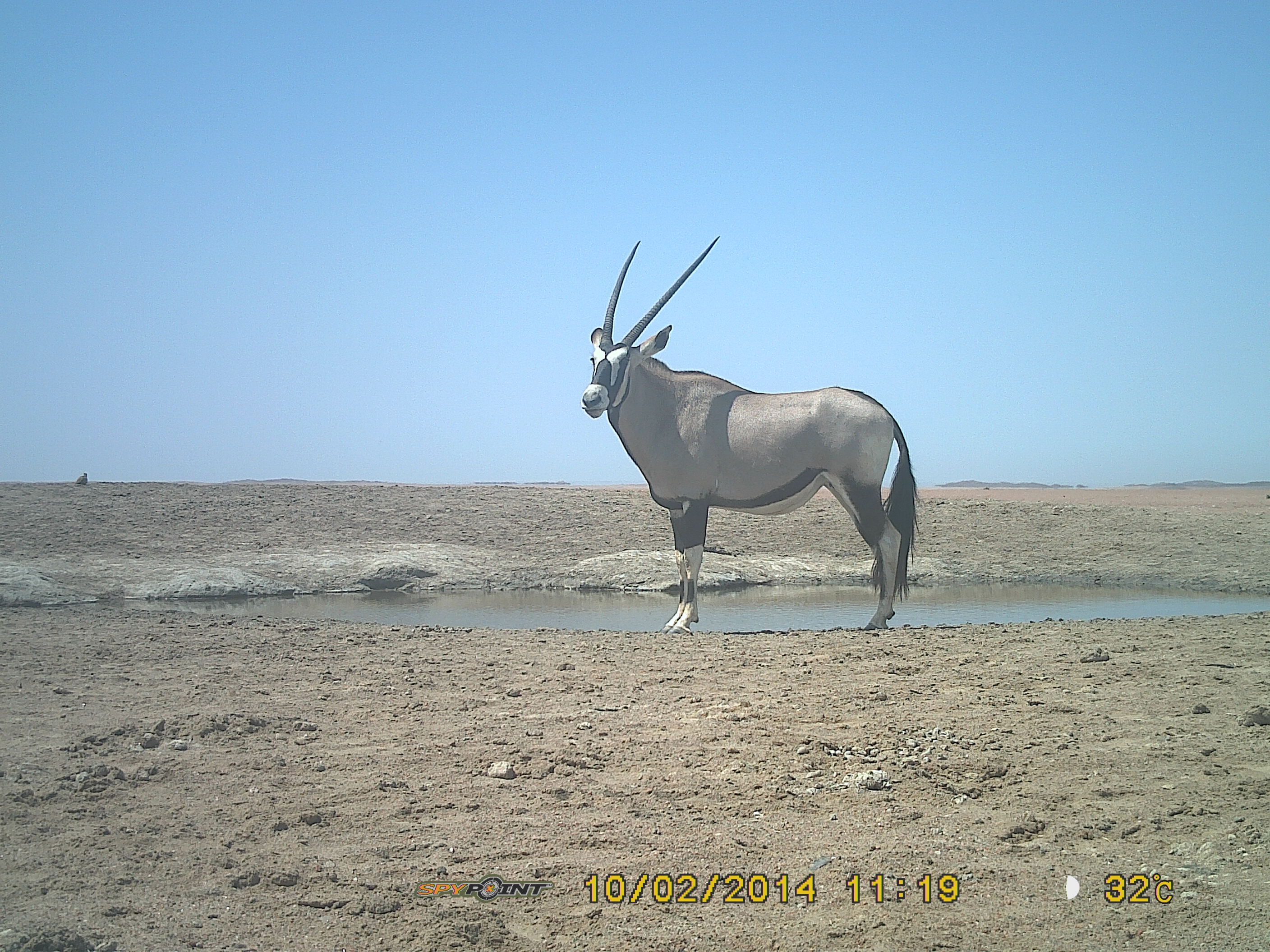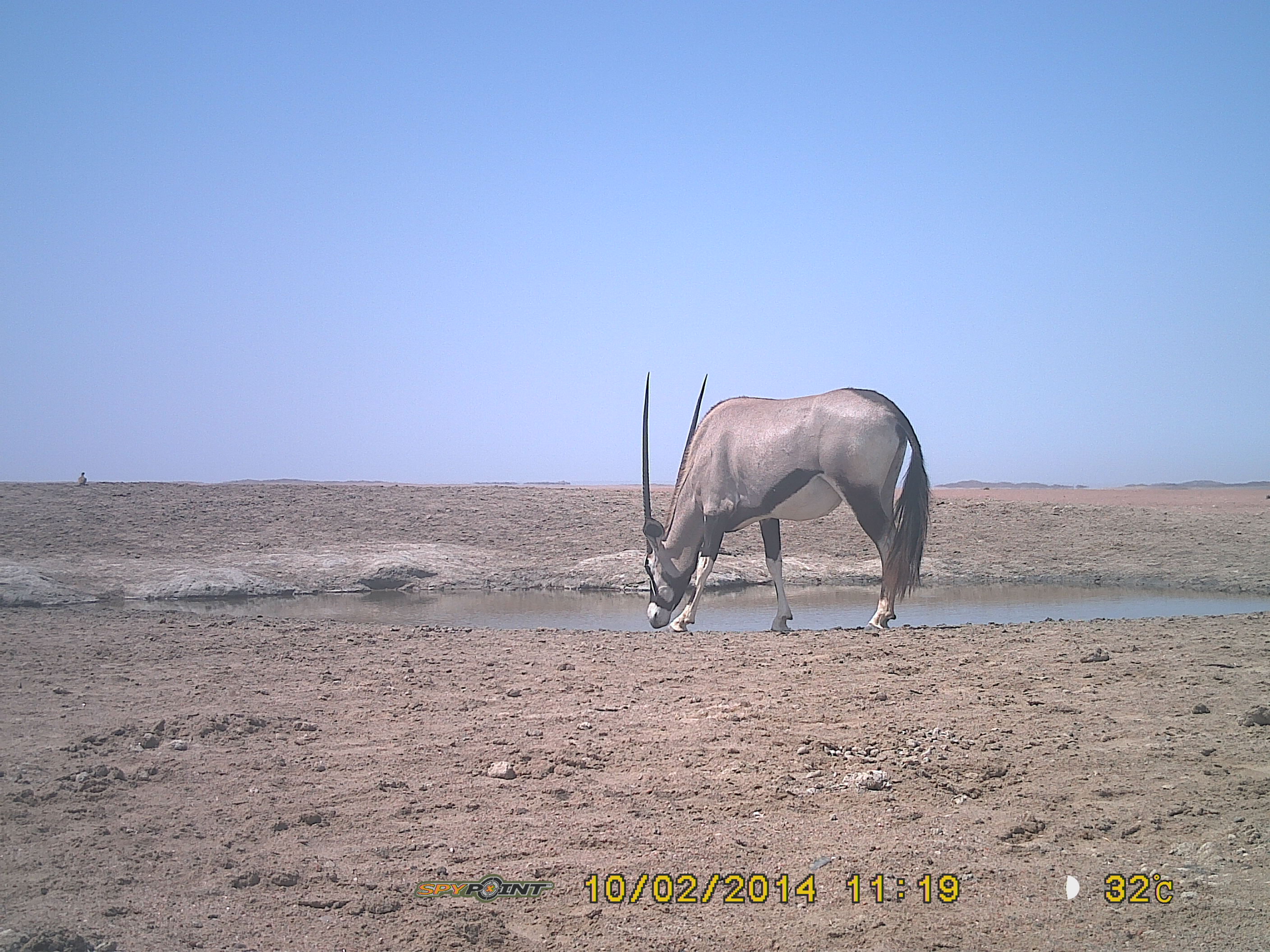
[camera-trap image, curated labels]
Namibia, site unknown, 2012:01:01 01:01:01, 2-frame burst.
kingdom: Animalia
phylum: Chordata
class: Mammalia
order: Artiodactyla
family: Bovidae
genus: Oryx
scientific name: Oryx gazella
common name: gemsbok